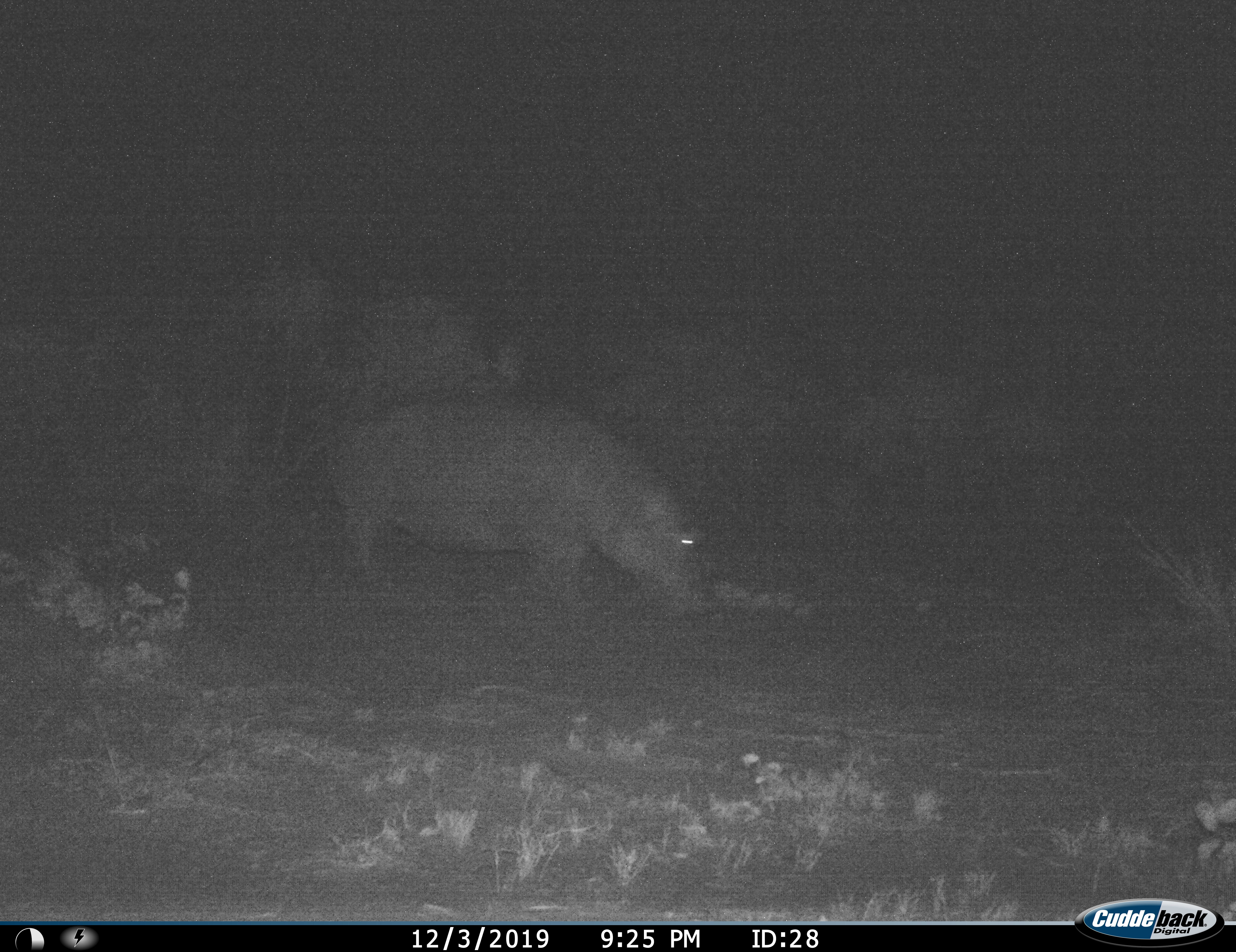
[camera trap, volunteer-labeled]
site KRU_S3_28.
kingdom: Animalia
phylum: Chordata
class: Mammalia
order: Artiodactyla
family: Hippopotamidae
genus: Hippopotamus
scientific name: Hippopotamus amphibius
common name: hippopotamus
Hippopotamus (Hippopotamus amphibius), count 1. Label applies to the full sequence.